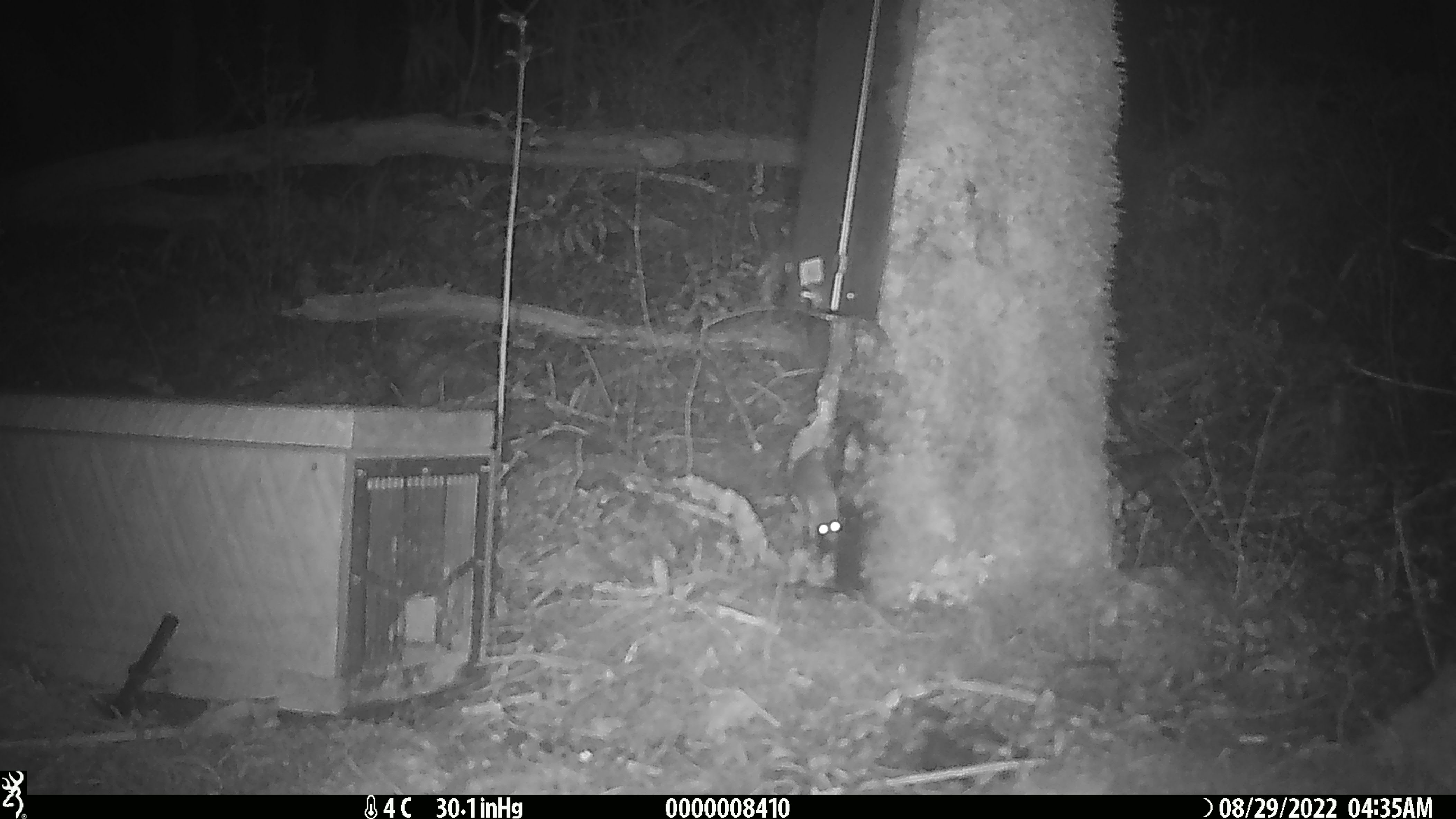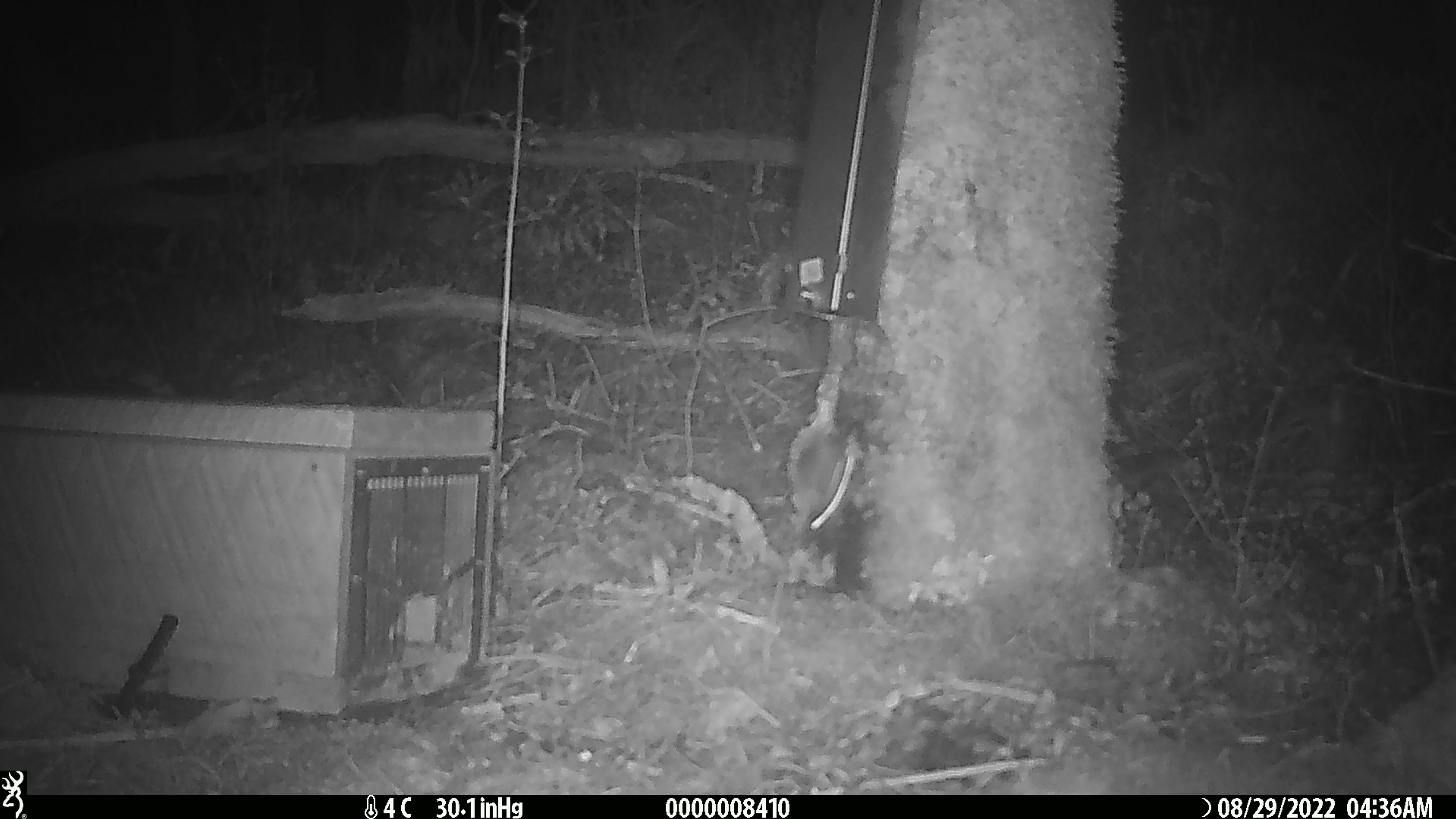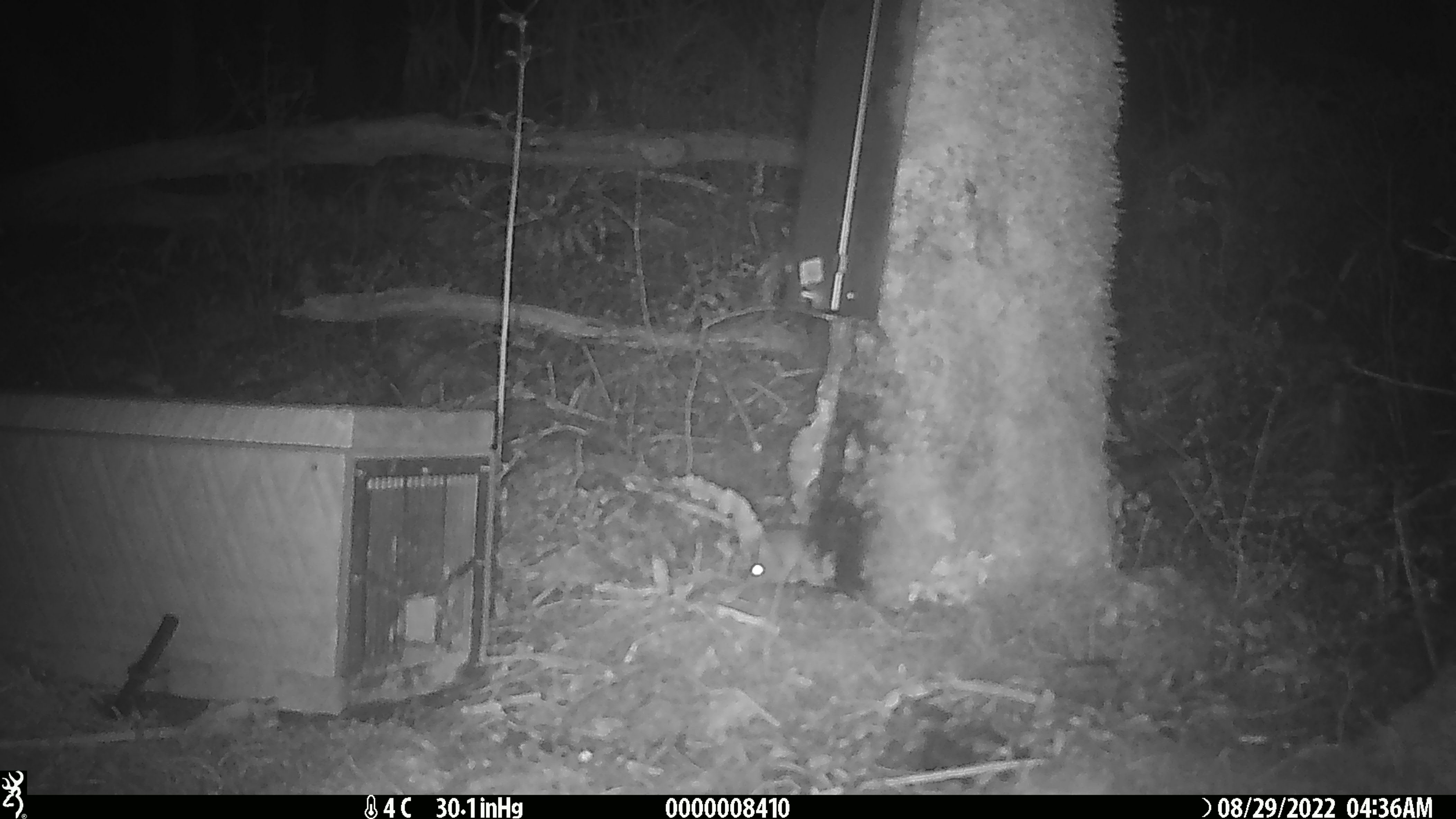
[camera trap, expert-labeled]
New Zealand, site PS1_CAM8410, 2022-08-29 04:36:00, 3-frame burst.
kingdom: Animalia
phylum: Chordata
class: Mammalia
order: Rodentia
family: Muridae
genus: Mus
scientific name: Mus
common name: mouse